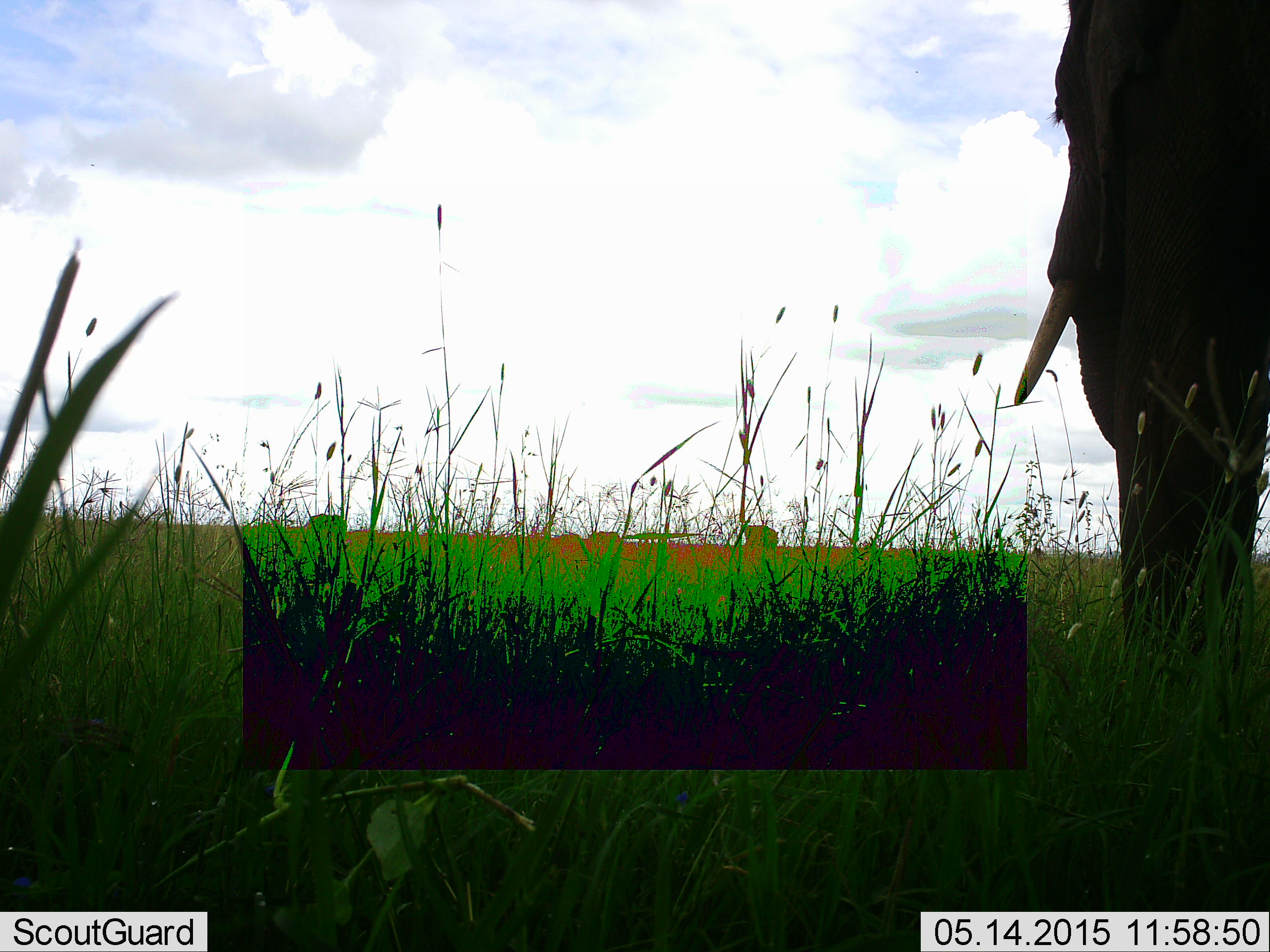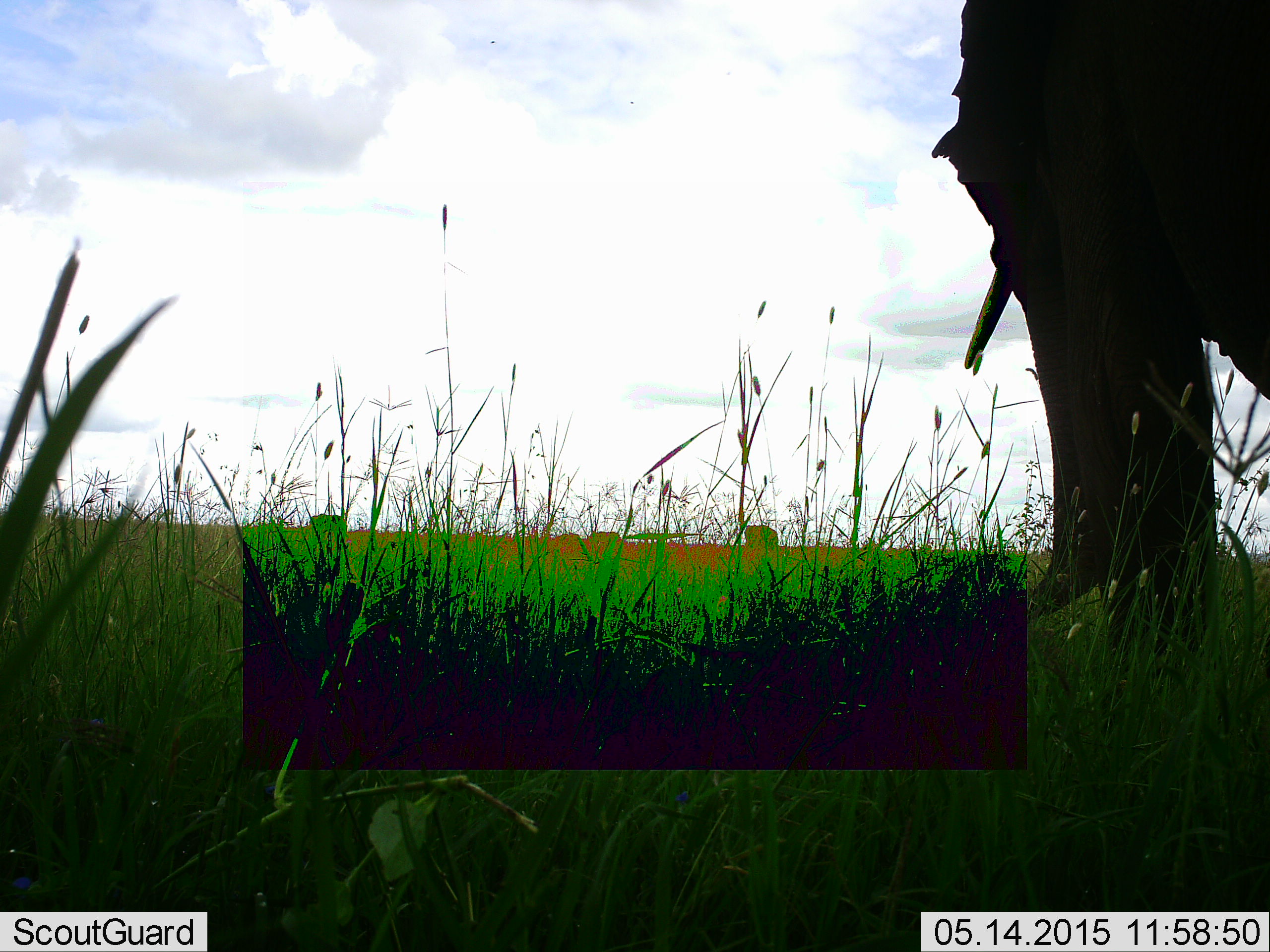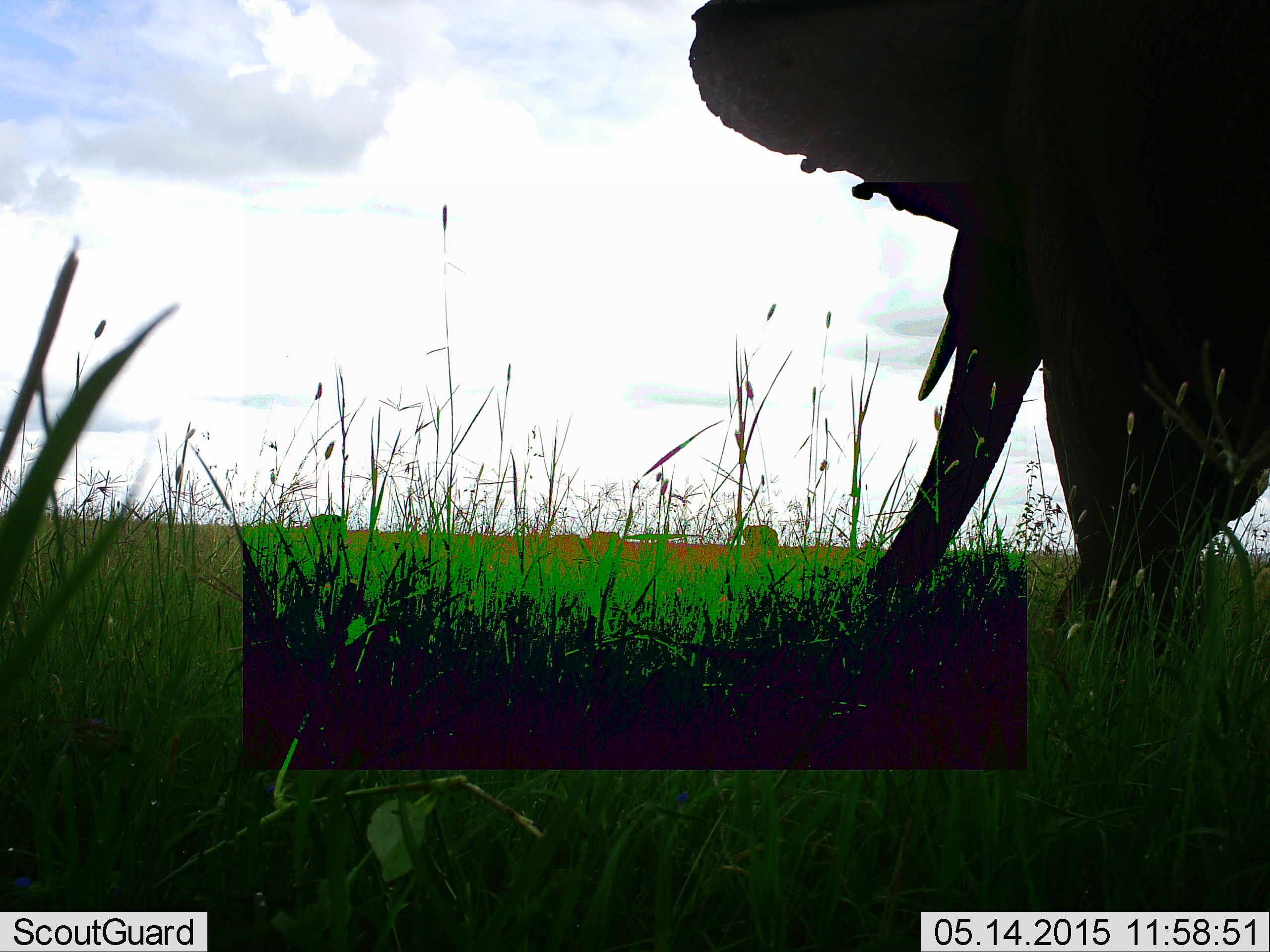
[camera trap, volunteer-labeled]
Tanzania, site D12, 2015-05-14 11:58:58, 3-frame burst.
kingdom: Animalia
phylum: Chordata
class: Mammalia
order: Proboscidea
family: Elephantidae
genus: Loxodonta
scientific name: Loxodonta africana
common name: african bush elephant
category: elephant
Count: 1.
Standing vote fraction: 20%.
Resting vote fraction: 0%.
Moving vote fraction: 60%.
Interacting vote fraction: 0%.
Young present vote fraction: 0%.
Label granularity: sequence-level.